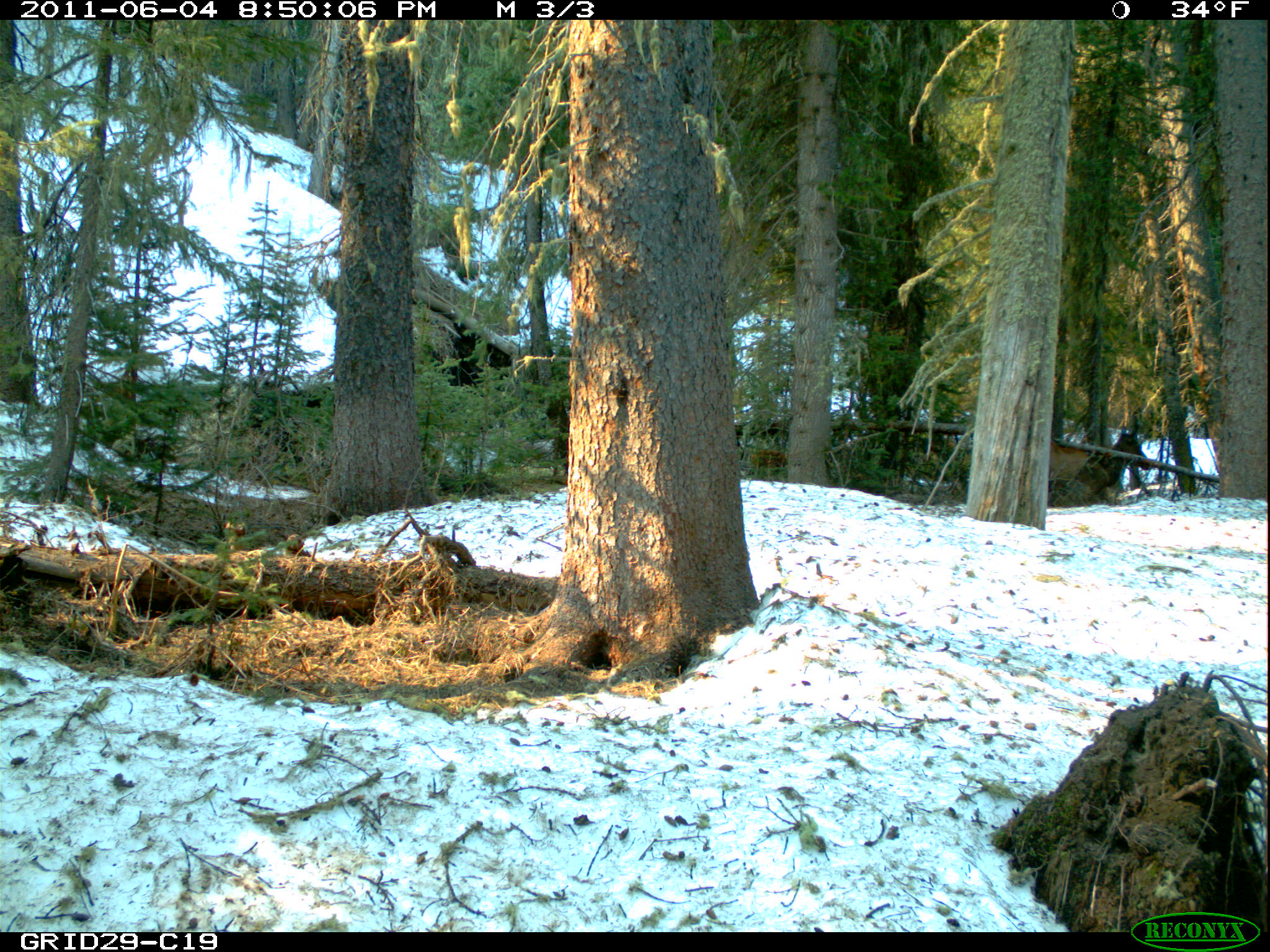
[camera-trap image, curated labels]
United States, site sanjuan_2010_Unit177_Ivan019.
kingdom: Animalia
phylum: Chordata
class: Mammalia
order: Artiodactyla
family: Cervidae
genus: Cervus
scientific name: Cervus elaphus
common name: red deer